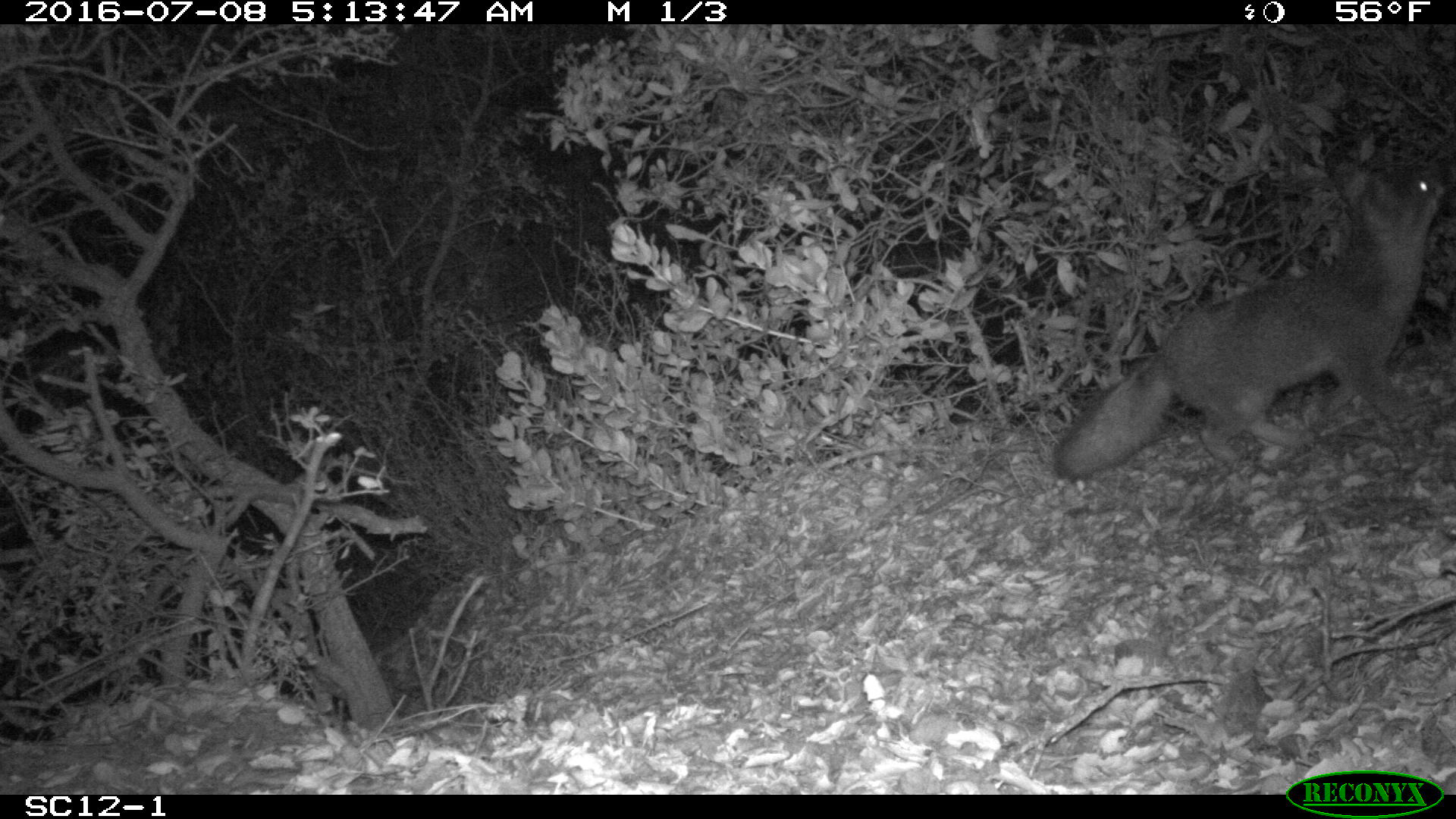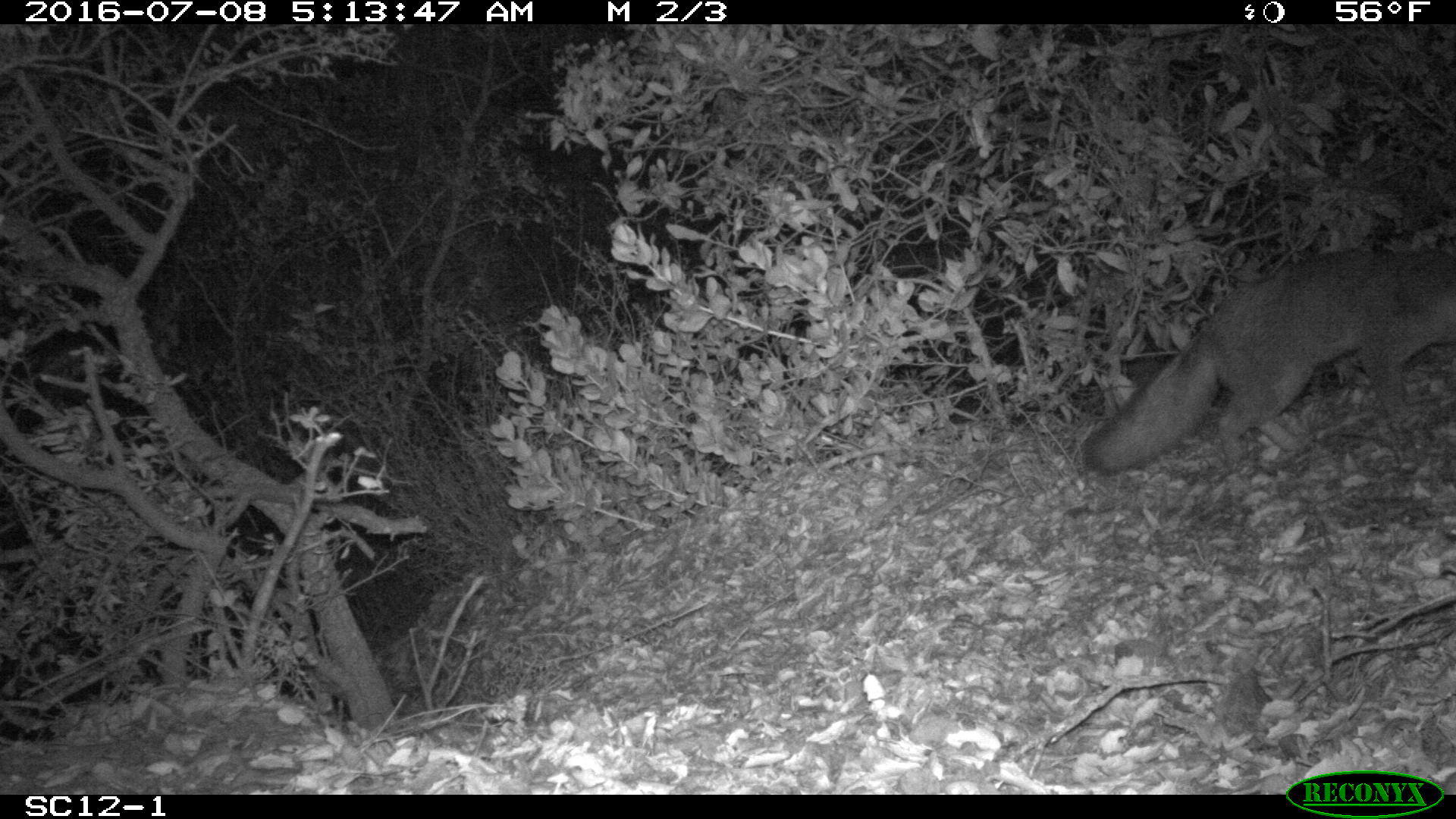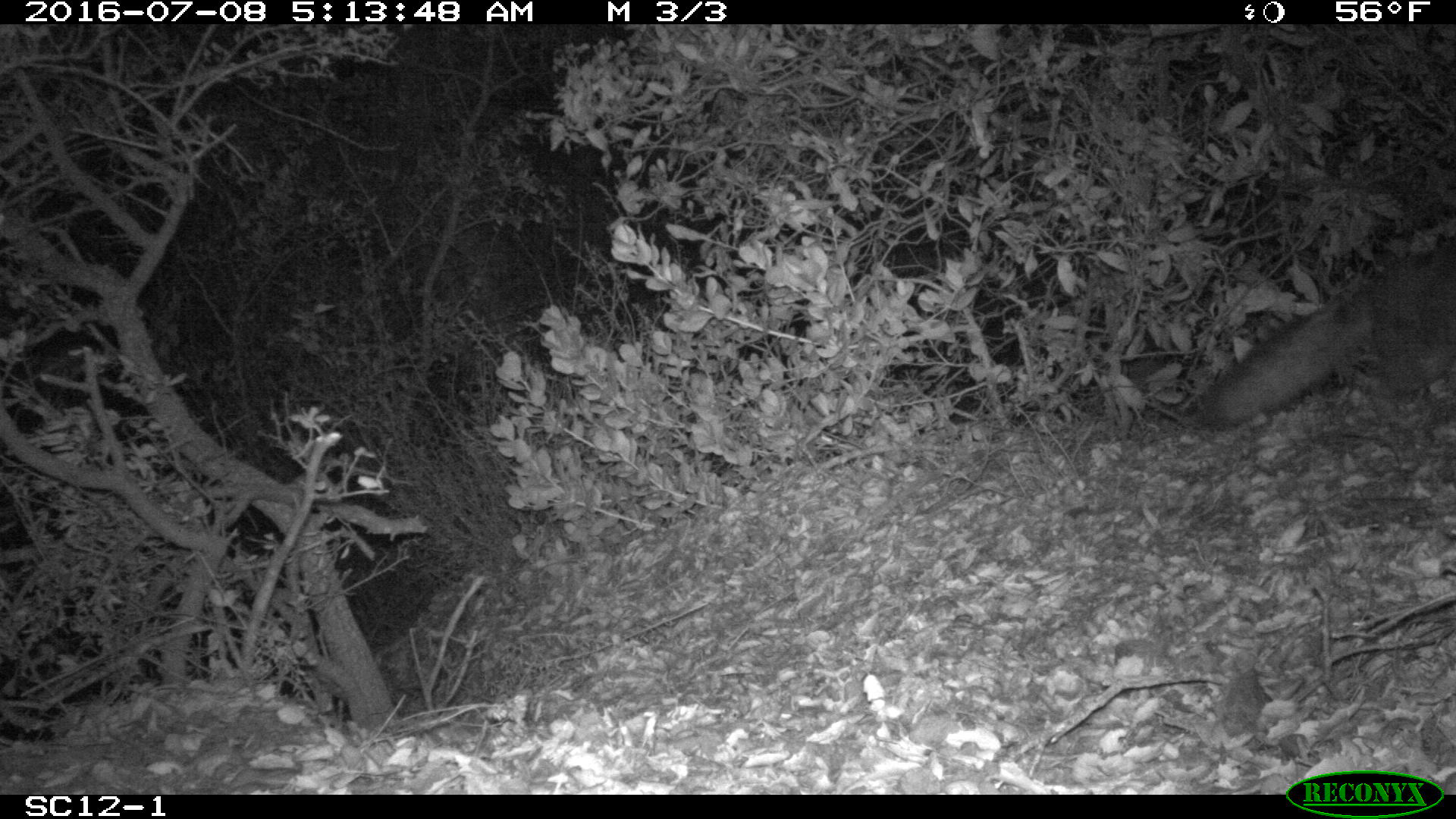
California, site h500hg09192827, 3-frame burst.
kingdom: Animalia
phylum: Chordata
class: Mammalia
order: Carnivora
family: Canidae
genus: Urocyon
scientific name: Urocyon littoralis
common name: island fox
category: fox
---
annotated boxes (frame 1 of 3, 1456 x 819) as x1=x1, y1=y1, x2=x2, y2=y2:
fox: x1=1052, y1=151, x2=1454, y2=481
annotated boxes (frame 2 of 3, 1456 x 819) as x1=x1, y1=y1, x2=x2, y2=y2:
fox: x1=1084, y1=249, x2=1455, y2=472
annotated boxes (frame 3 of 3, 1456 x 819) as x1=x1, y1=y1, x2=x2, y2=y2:
fox: x1=1196, y1=242, x2=1455, y2=430